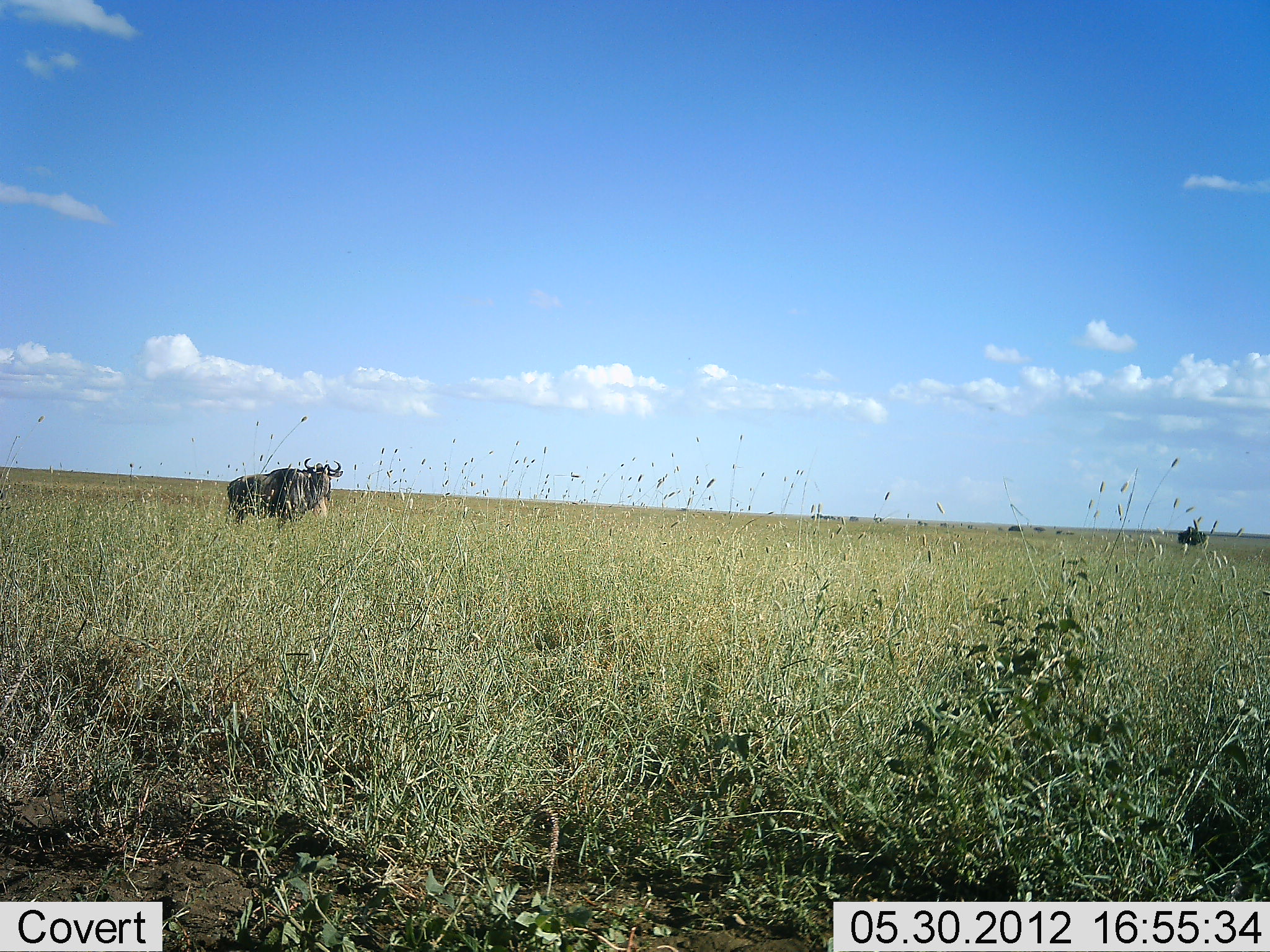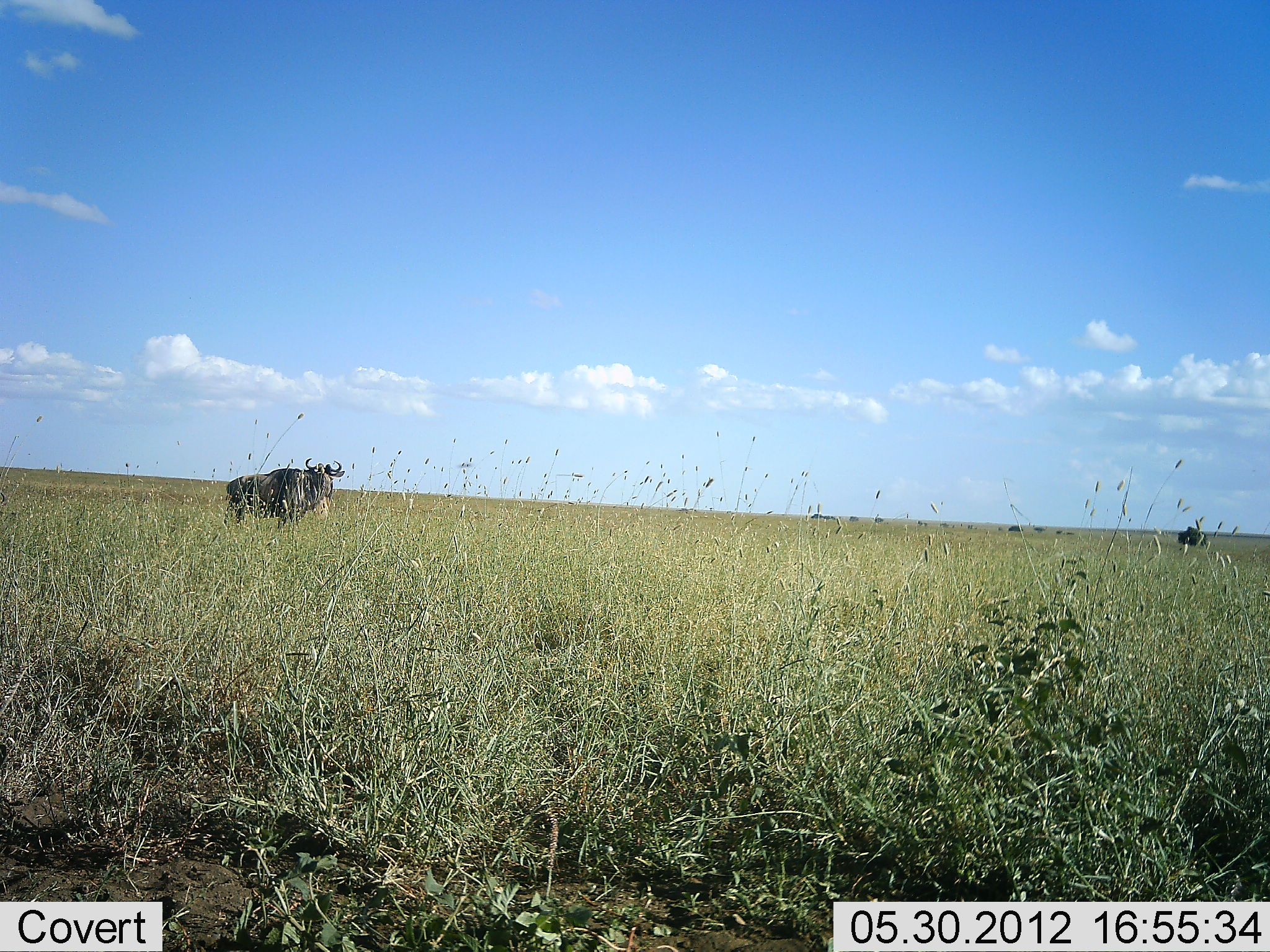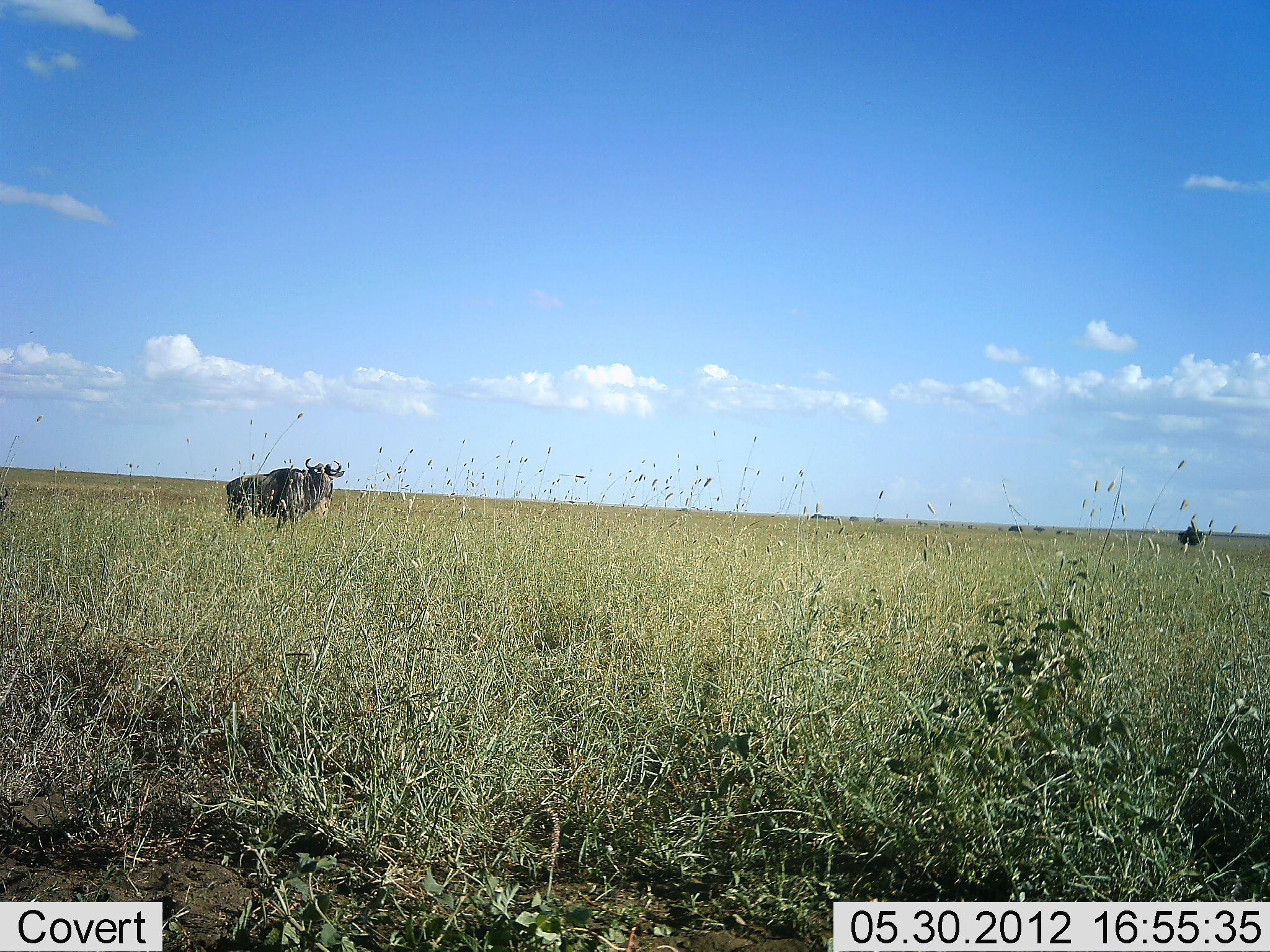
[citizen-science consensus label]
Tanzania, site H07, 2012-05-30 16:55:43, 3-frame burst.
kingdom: Animalia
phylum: Chordata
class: Mammalia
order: Artiodactyla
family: Bovidae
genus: Connochaetes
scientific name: Connochaetes taurinus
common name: blue wildebeest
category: wildebeest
Wildebeest (blue wildebeest) (Connochaetes taurinus), count 1. Behavior (volunteer vote fractions): standing 100%, resting 0%, moving 0%, interacting 0%. Young present (vote fraction): 0%. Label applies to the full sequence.